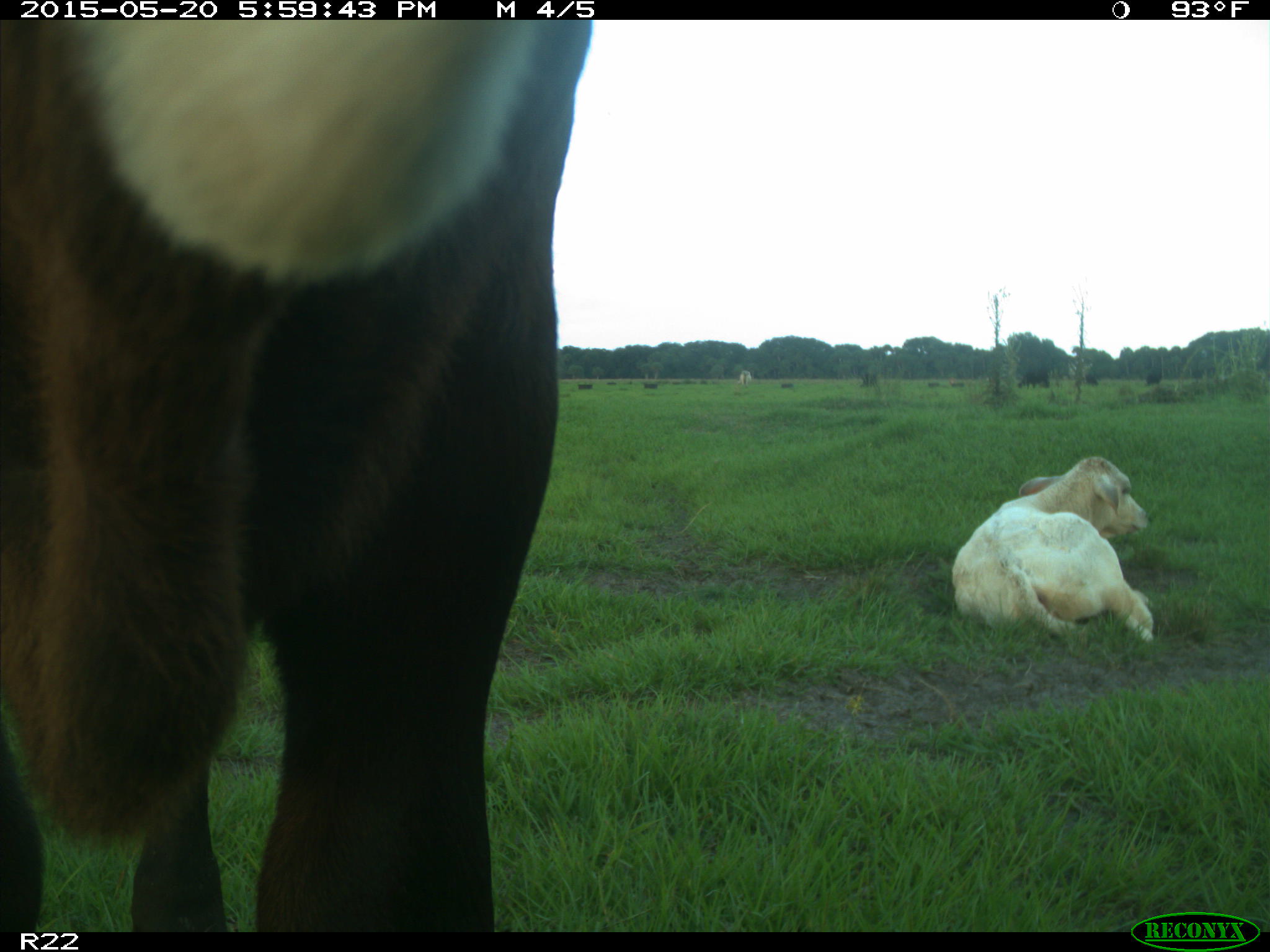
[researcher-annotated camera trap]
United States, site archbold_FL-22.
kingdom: Animalia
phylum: Chordata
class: Mammalia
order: Artiodactyla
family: Bovidae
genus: Bos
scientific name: Bos taurus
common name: domestic cow